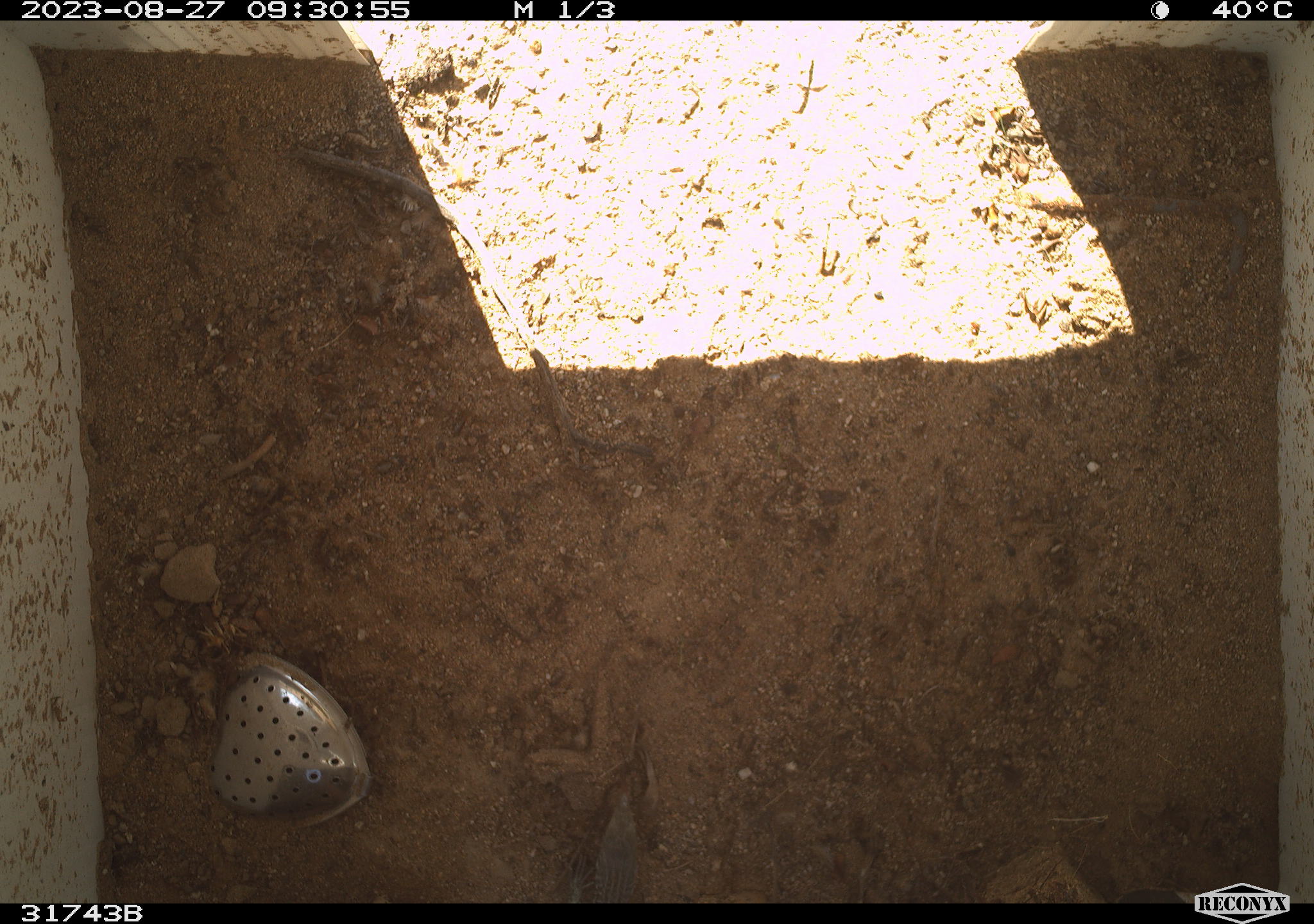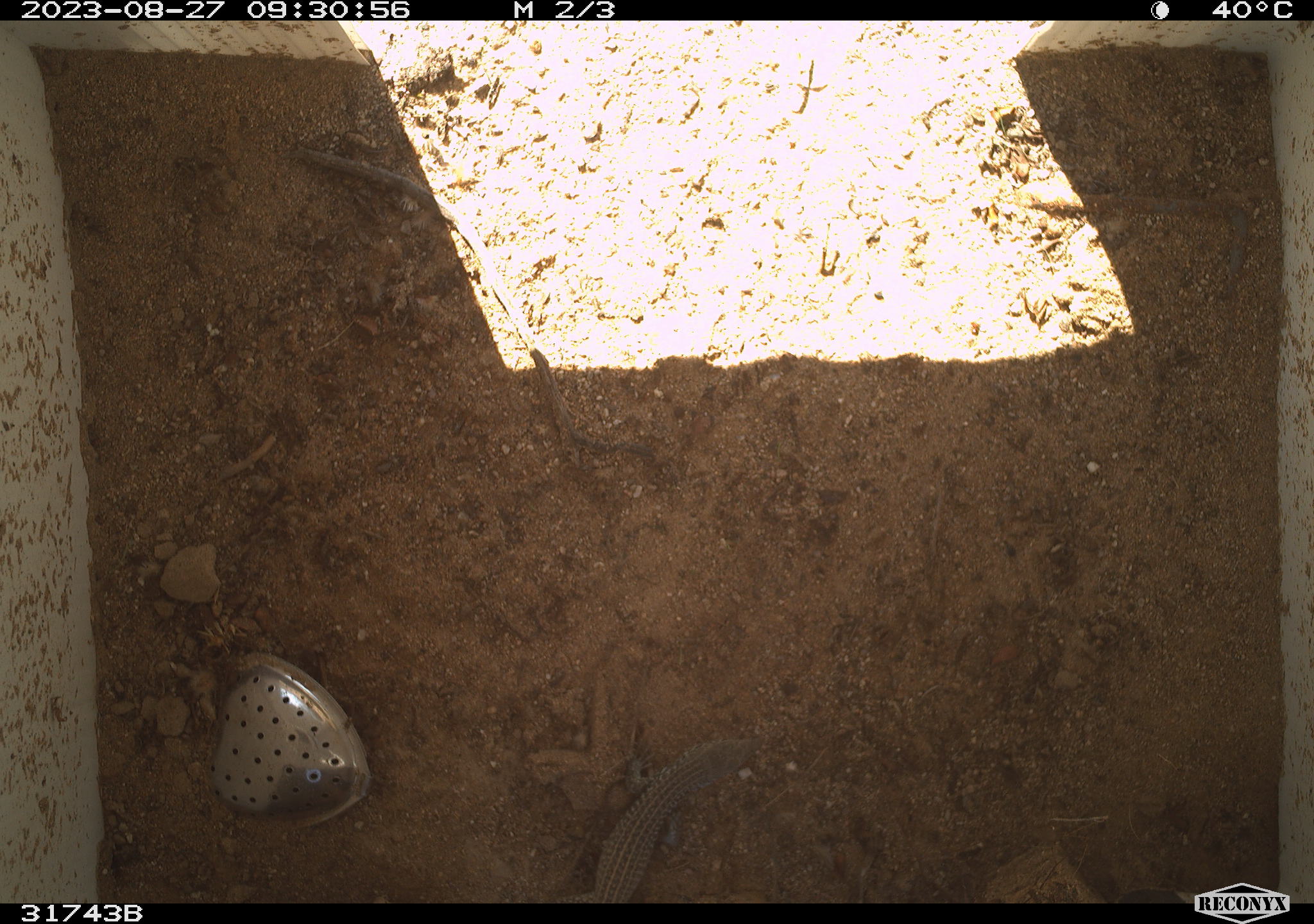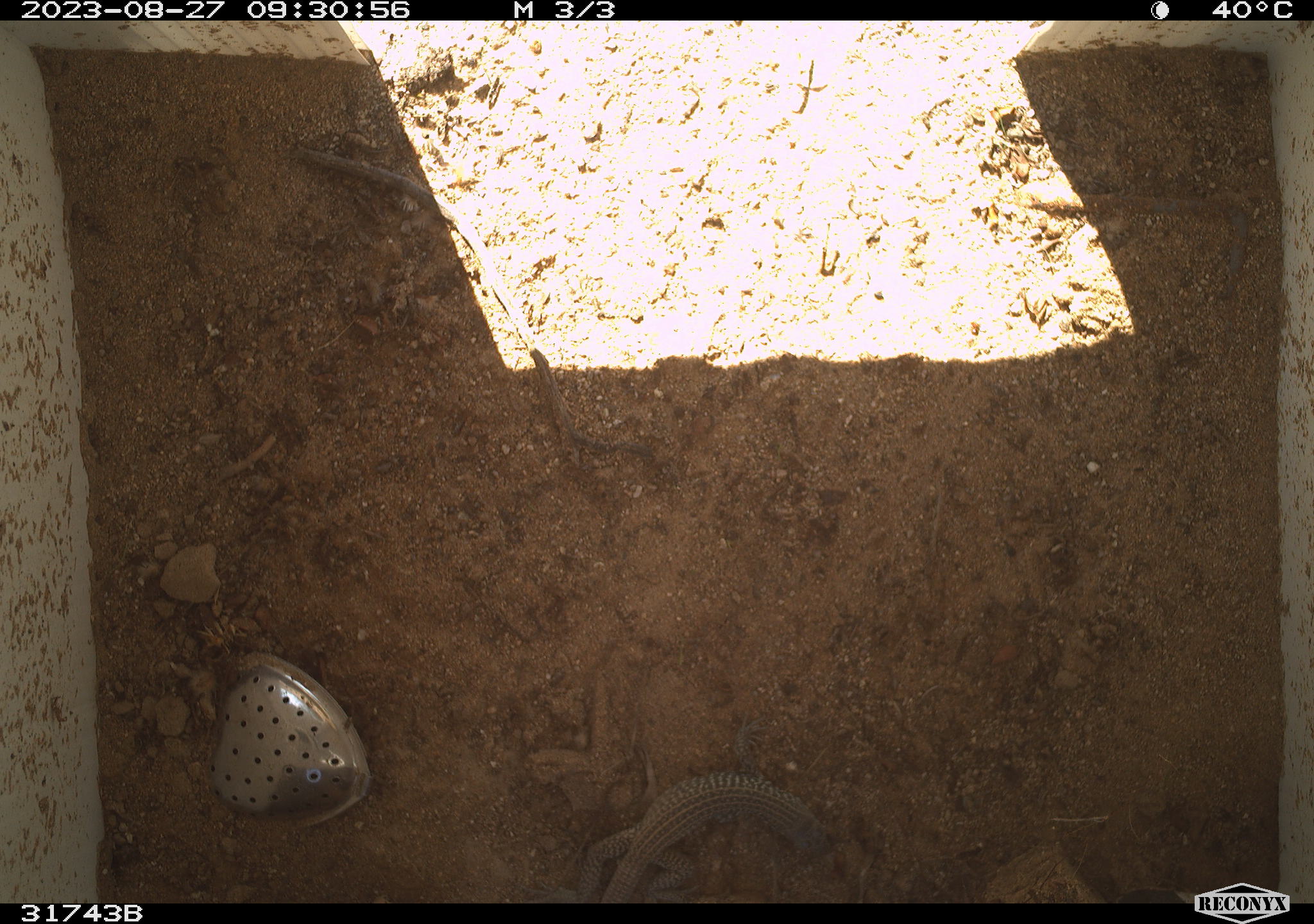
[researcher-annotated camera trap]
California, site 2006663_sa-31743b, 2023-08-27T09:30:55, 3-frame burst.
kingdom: Animalia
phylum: Chordata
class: Reptilia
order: Squamata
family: Teiidae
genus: Aspidoscelis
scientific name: Aspidoscelis tigris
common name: western whiptail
Western whiptail (Aspidoscelis tigris).